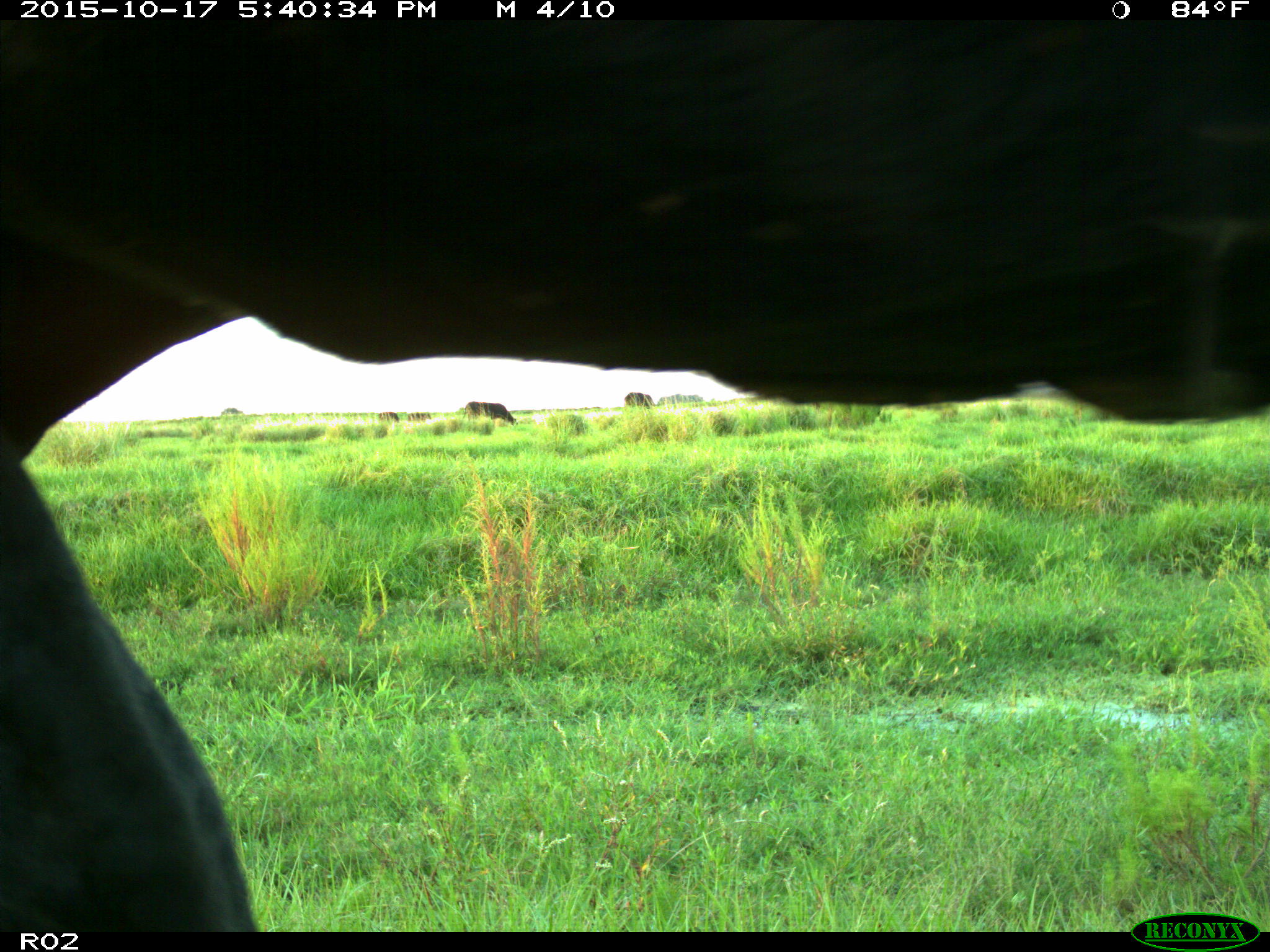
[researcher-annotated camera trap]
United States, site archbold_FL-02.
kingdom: Animalia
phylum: Chordata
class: Mammalia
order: Artiodactyla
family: Bovidae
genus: Bos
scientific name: Bos taurus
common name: domestic cow